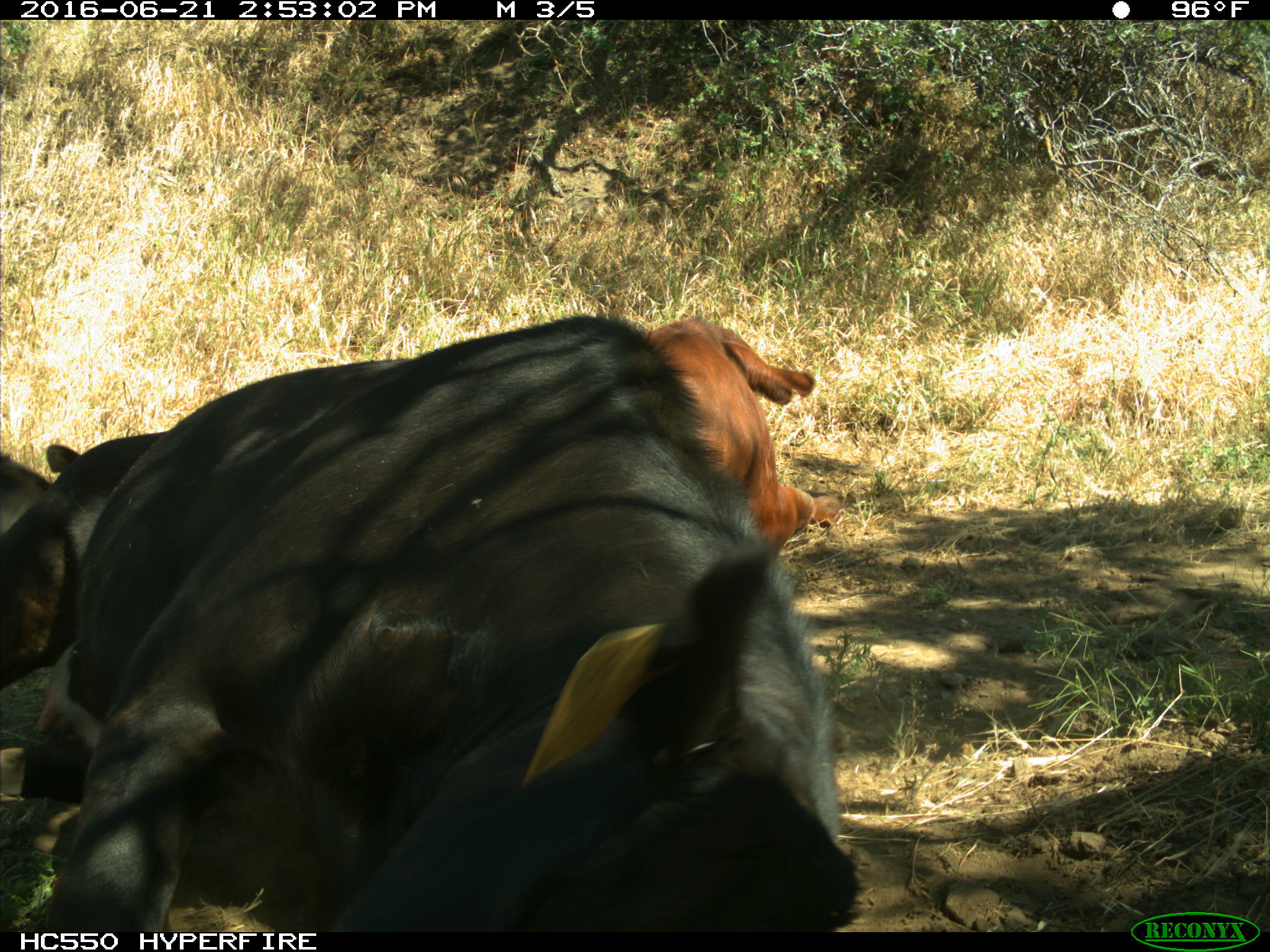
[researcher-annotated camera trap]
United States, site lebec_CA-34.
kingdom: Animalia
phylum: Chordata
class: Mammalia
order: Artiodactyla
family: Bovidae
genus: Bos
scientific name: Bos taurus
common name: domestic cow